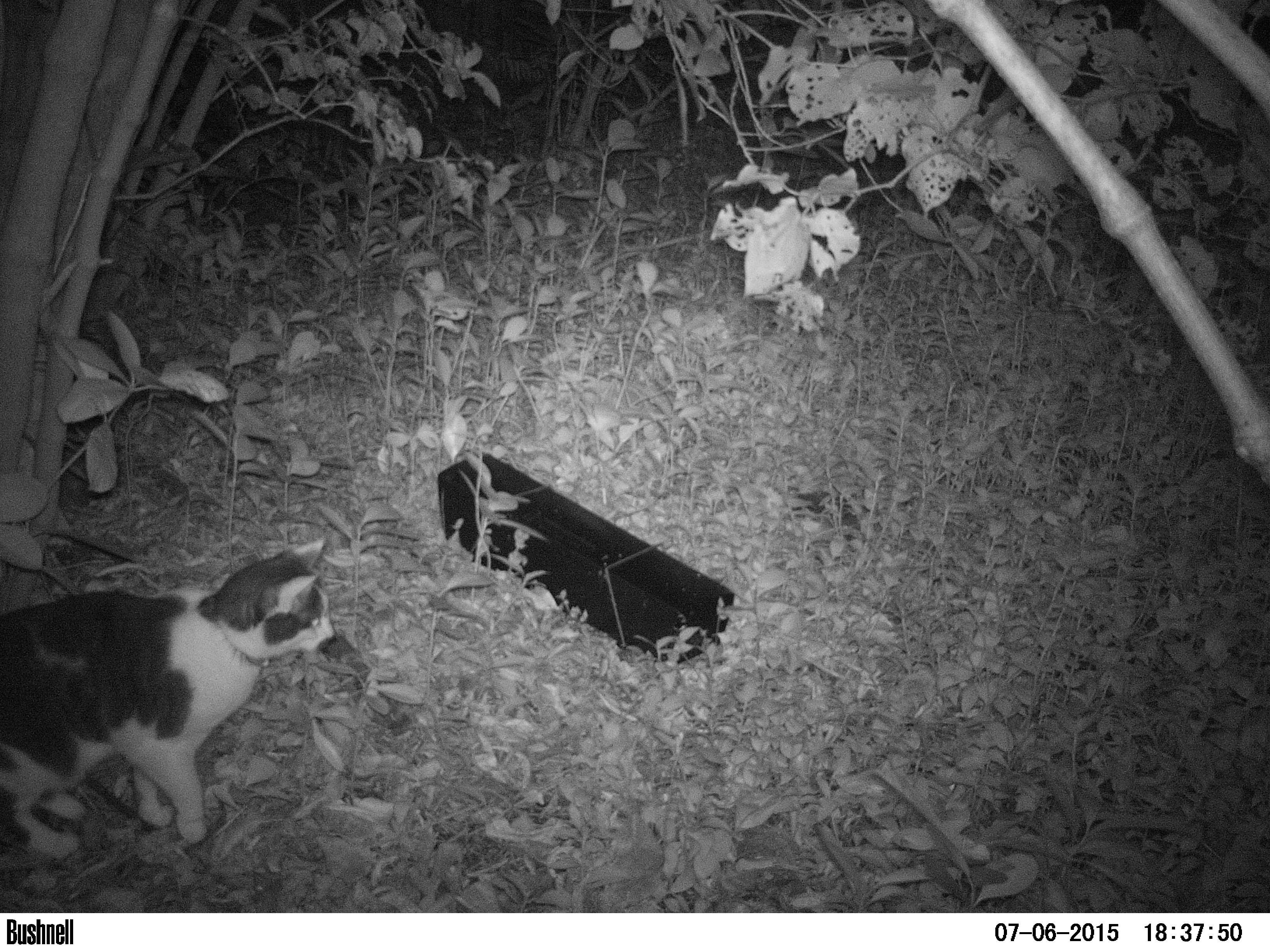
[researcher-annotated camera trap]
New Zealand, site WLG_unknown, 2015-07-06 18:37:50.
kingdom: Animalia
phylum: Chordata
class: Mammalia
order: Carnivora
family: Felidae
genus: Felis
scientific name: Felis catus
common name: domestic cat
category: cat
Cat (domestic cat) (Felis catus).